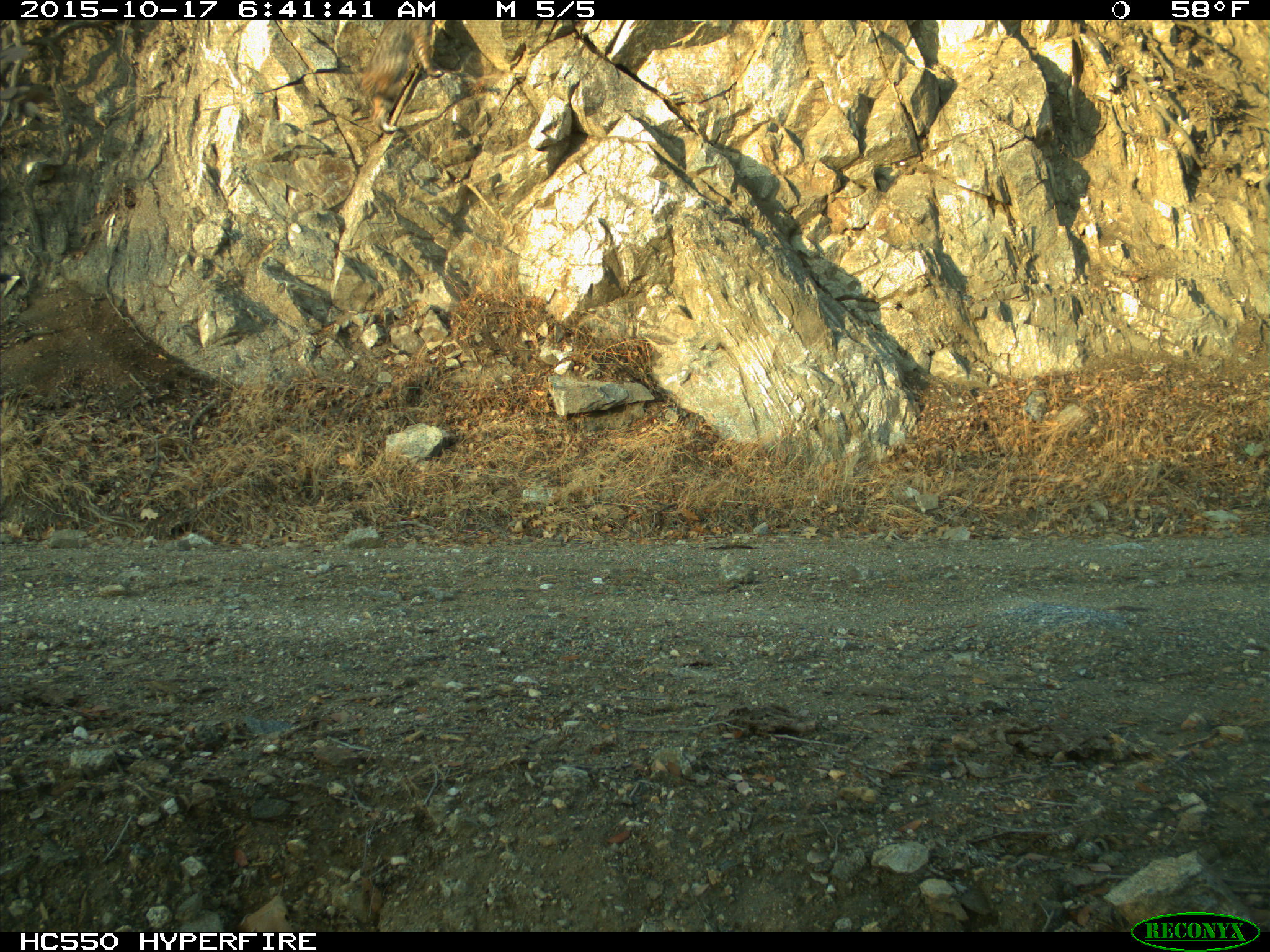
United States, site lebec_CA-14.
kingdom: Animalia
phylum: Chordata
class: Mammalia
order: Carnivora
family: Felidae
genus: Lynx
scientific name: Lynx rufus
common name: bobcat